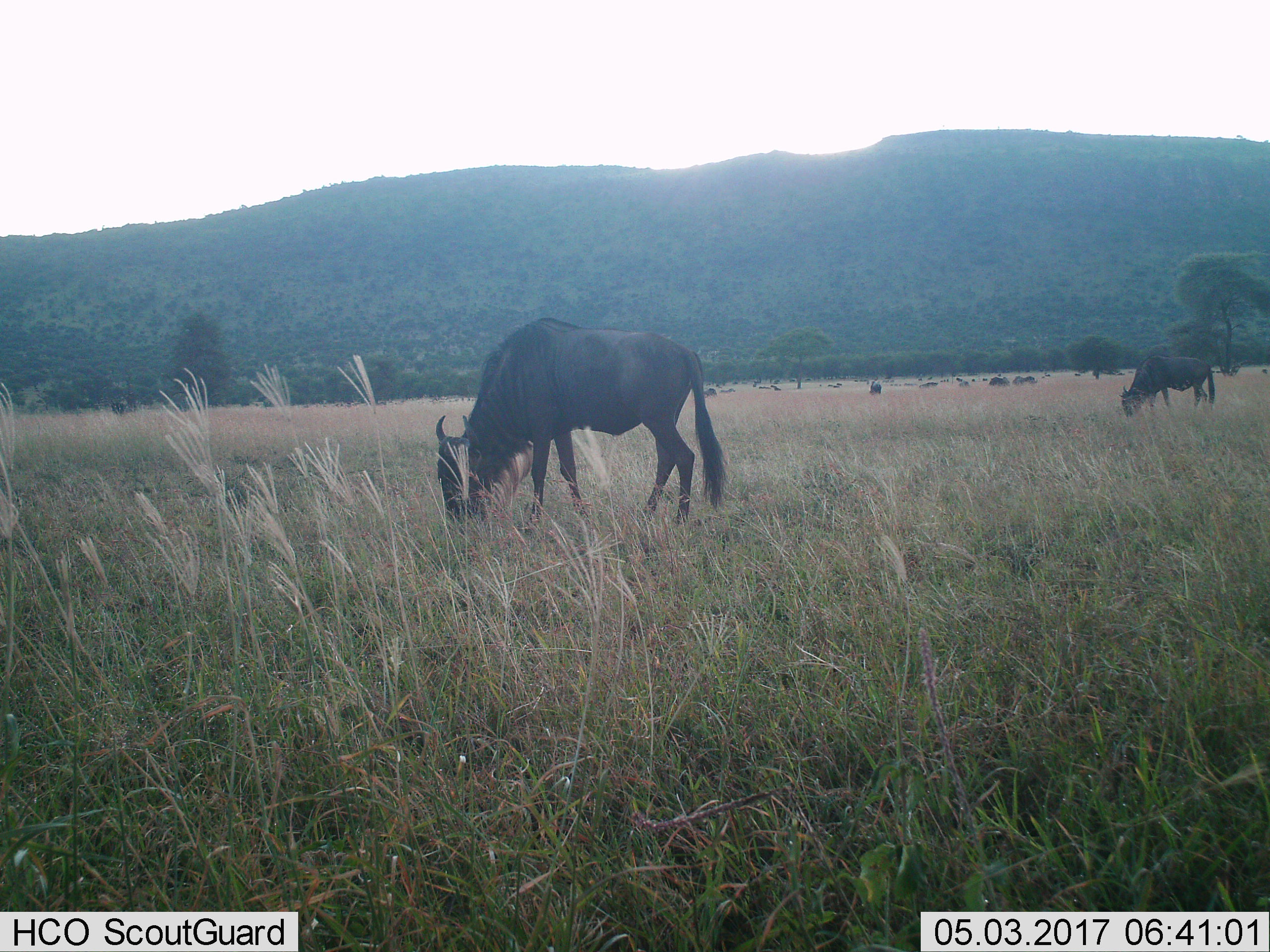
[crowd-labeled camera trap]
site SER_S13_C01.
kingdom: Animalia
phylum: Chordata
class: Mammalia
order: Artiodactyla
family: Bovidae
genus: Connochaetes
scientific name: Connochaetes taurinus taurinus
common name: blue wildebeest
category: wildebeestblue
Wildebeestblue (blue wildebeest) (Connochaetes taurinus taurinus), count 11-50. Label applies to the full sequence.